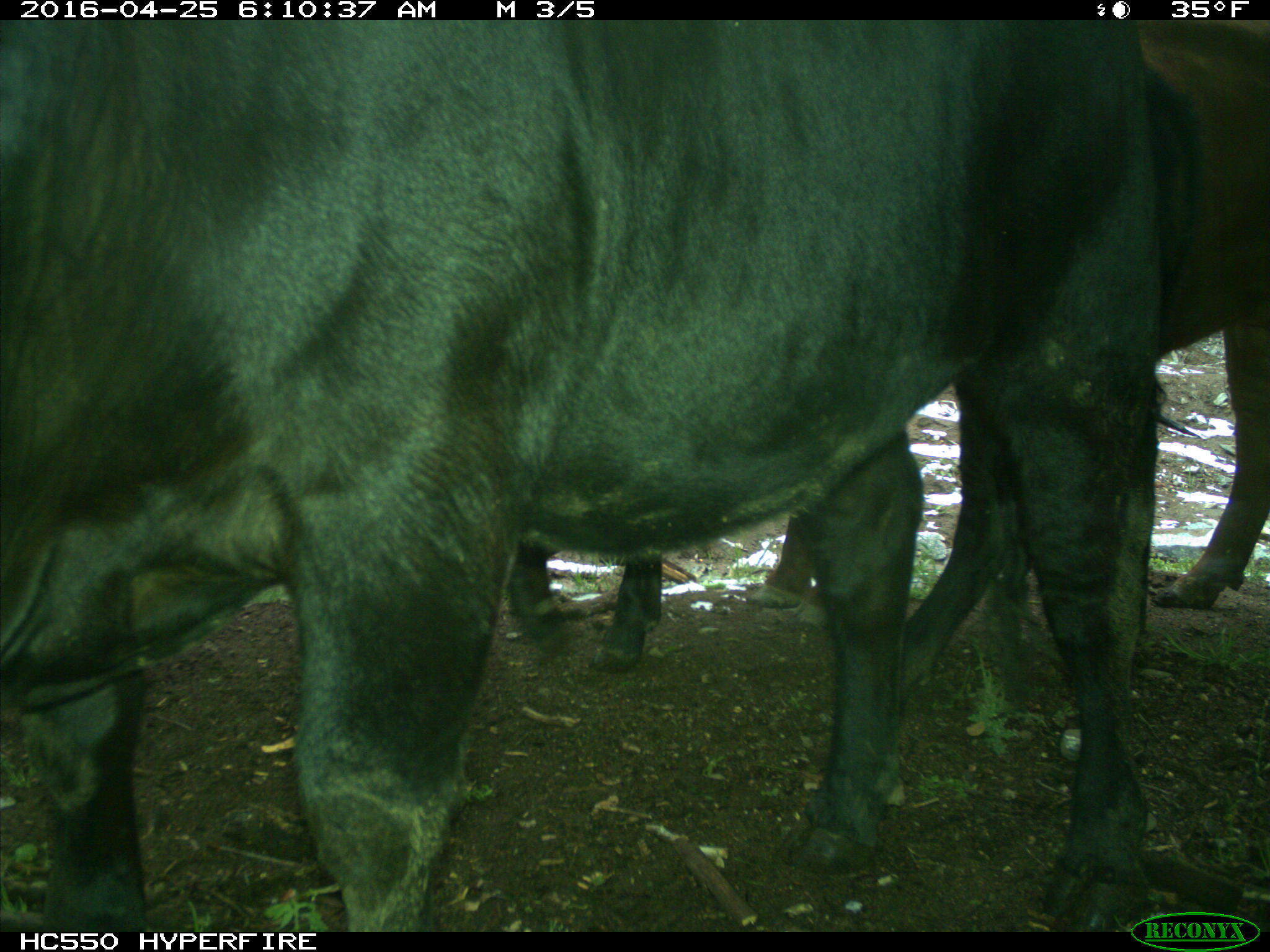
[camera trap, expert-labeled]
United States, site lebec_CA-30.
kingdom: Animalia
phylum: Chordata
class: Mammalia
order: Artiodactyla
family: Bovidae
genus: Bos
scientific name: Bos taurus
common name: domestic cow